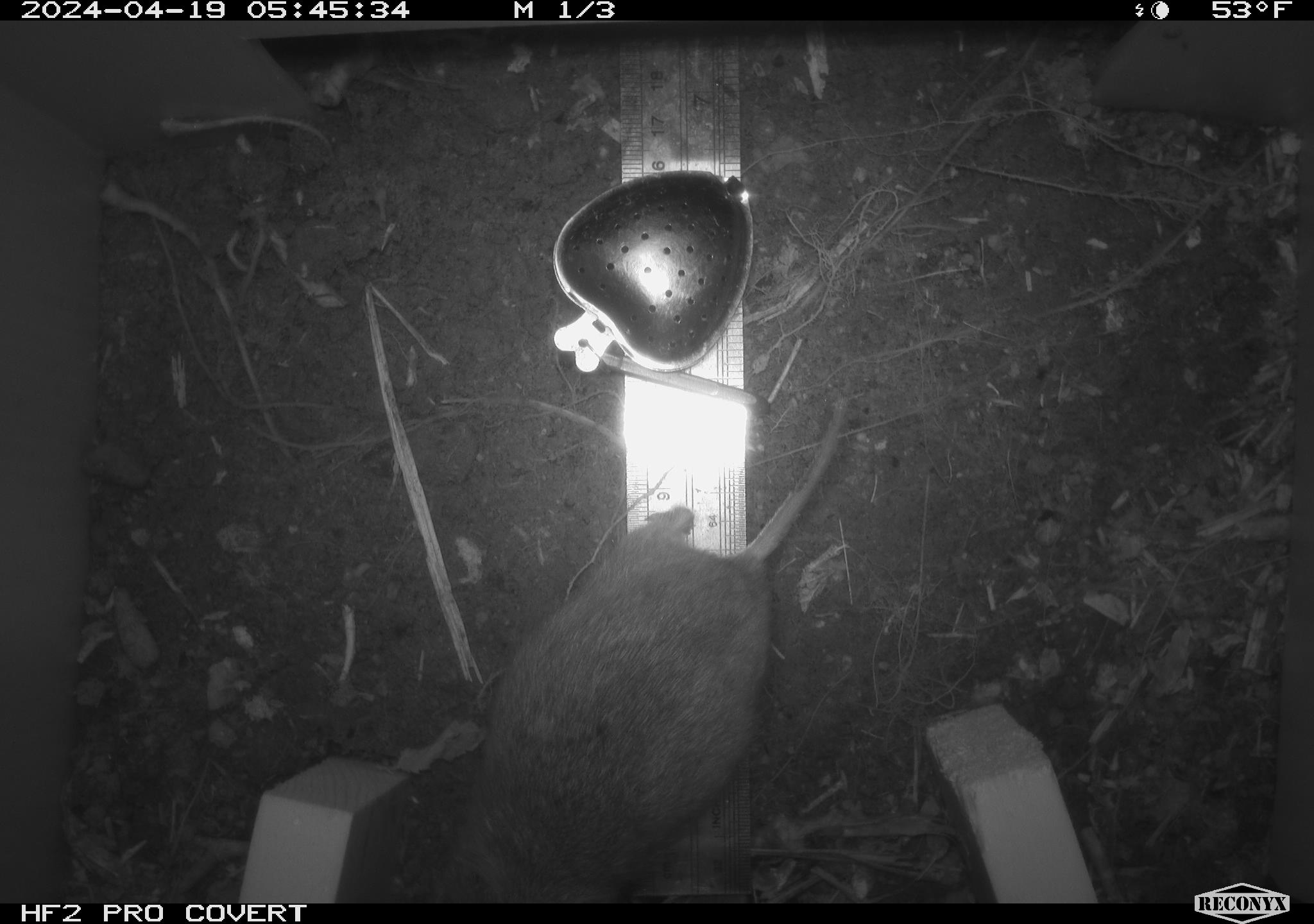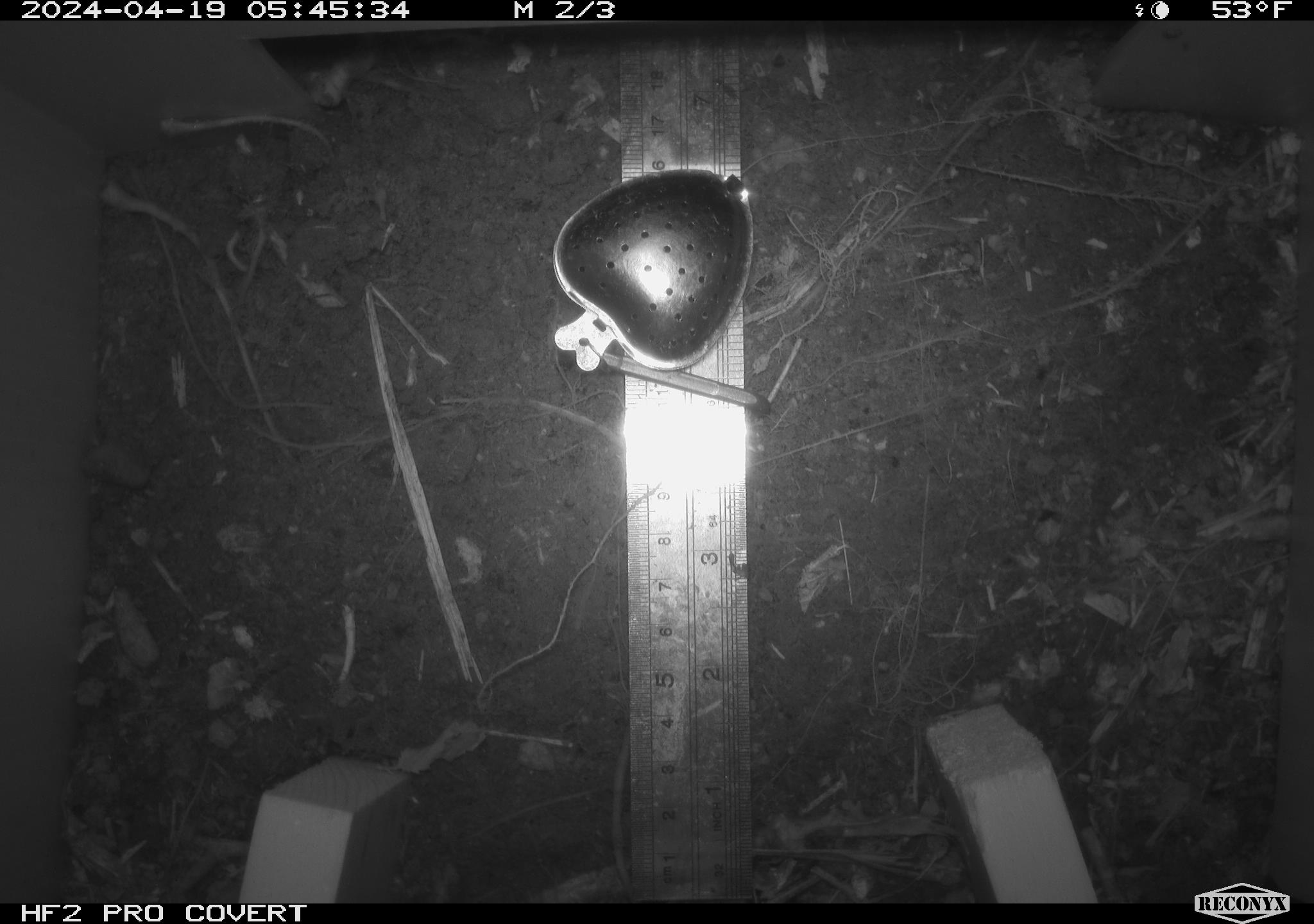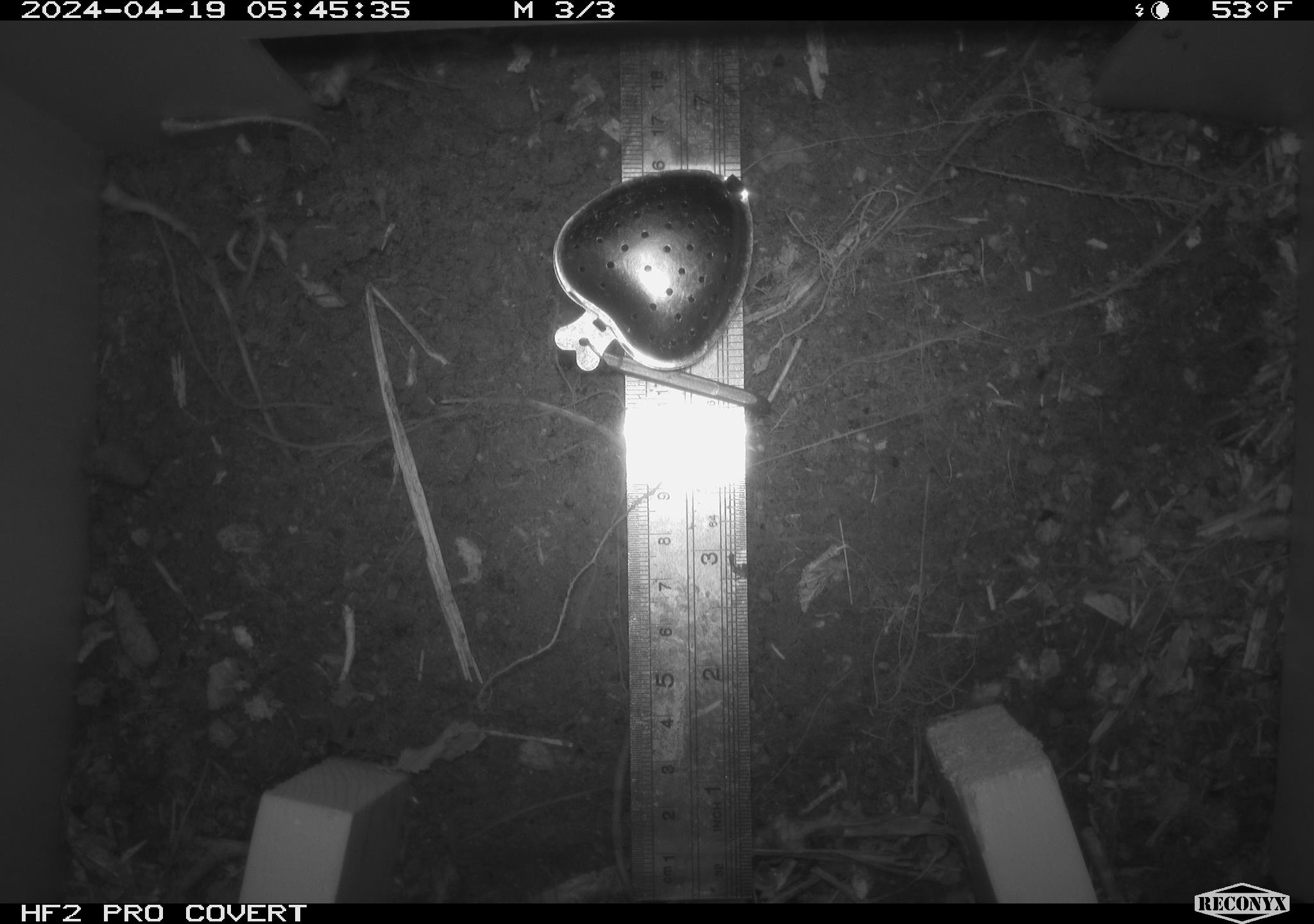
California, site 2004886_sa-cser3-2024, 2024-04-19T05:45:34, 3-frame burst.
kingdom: Animalia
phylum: Chordata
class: Mammalia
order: Rodentia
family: Cricetidae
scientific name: Cricetidae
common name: hamsters, voles, lemmings, and allies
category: cricetidae family